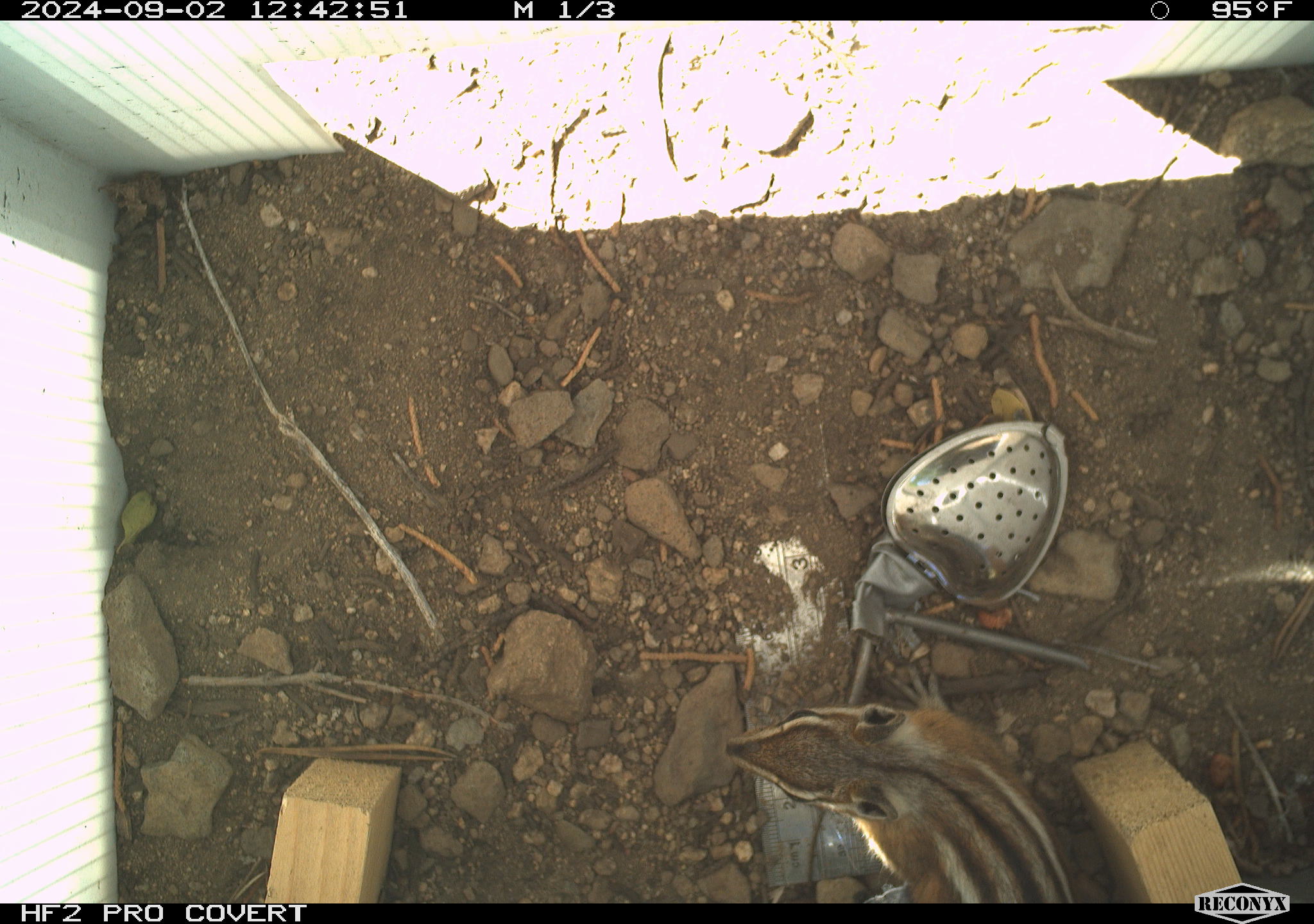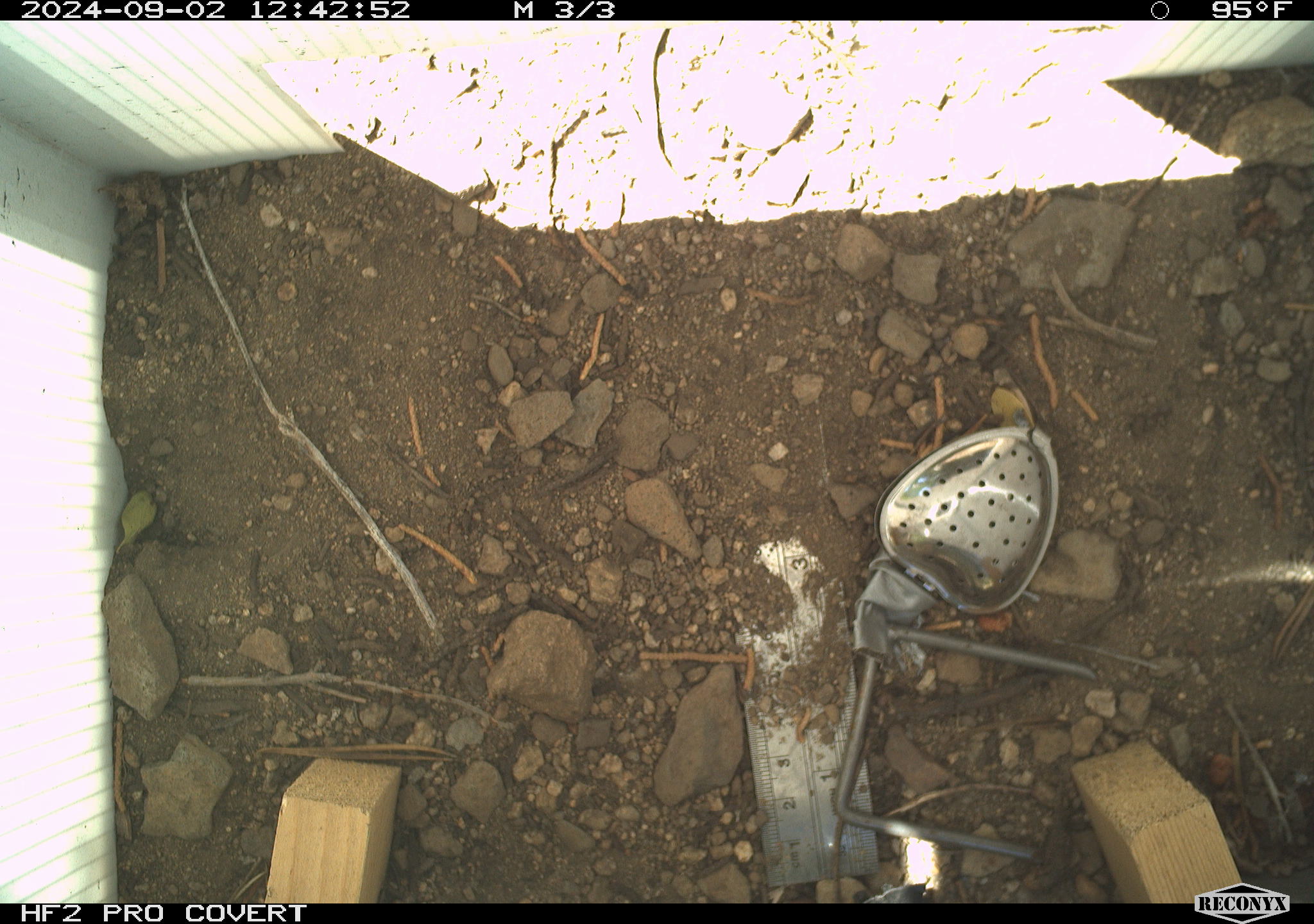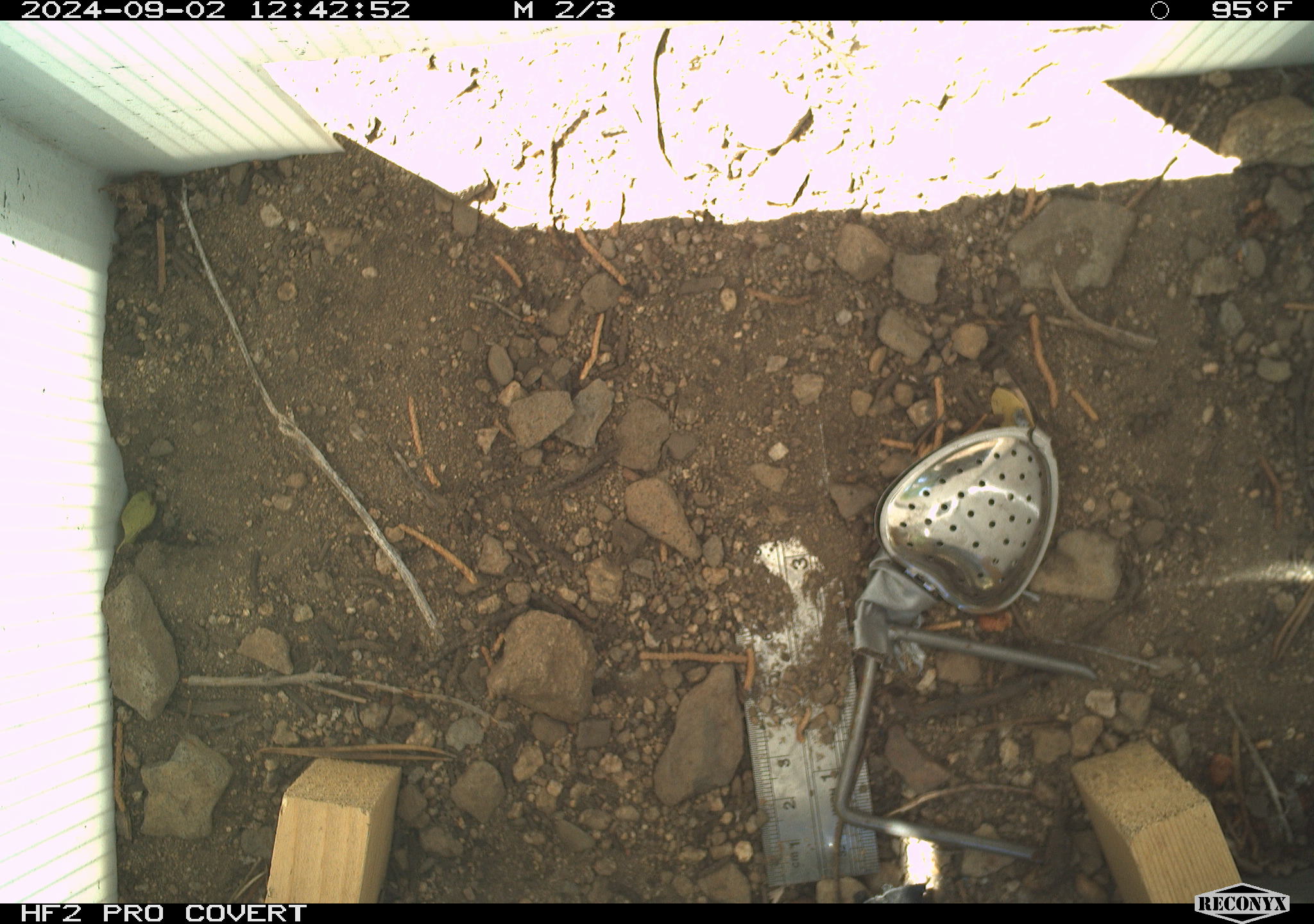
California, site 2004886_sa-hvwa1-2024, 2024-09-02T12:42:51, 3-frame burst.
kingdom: Animalia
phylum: Chordata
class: Mammalia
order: Rodentia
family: Sciuridae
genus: Neotamias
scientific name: Neotamias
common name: western chipmunks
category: neotamias species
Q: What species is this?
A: Neotamias species (western chipmunks) (Neotamias).